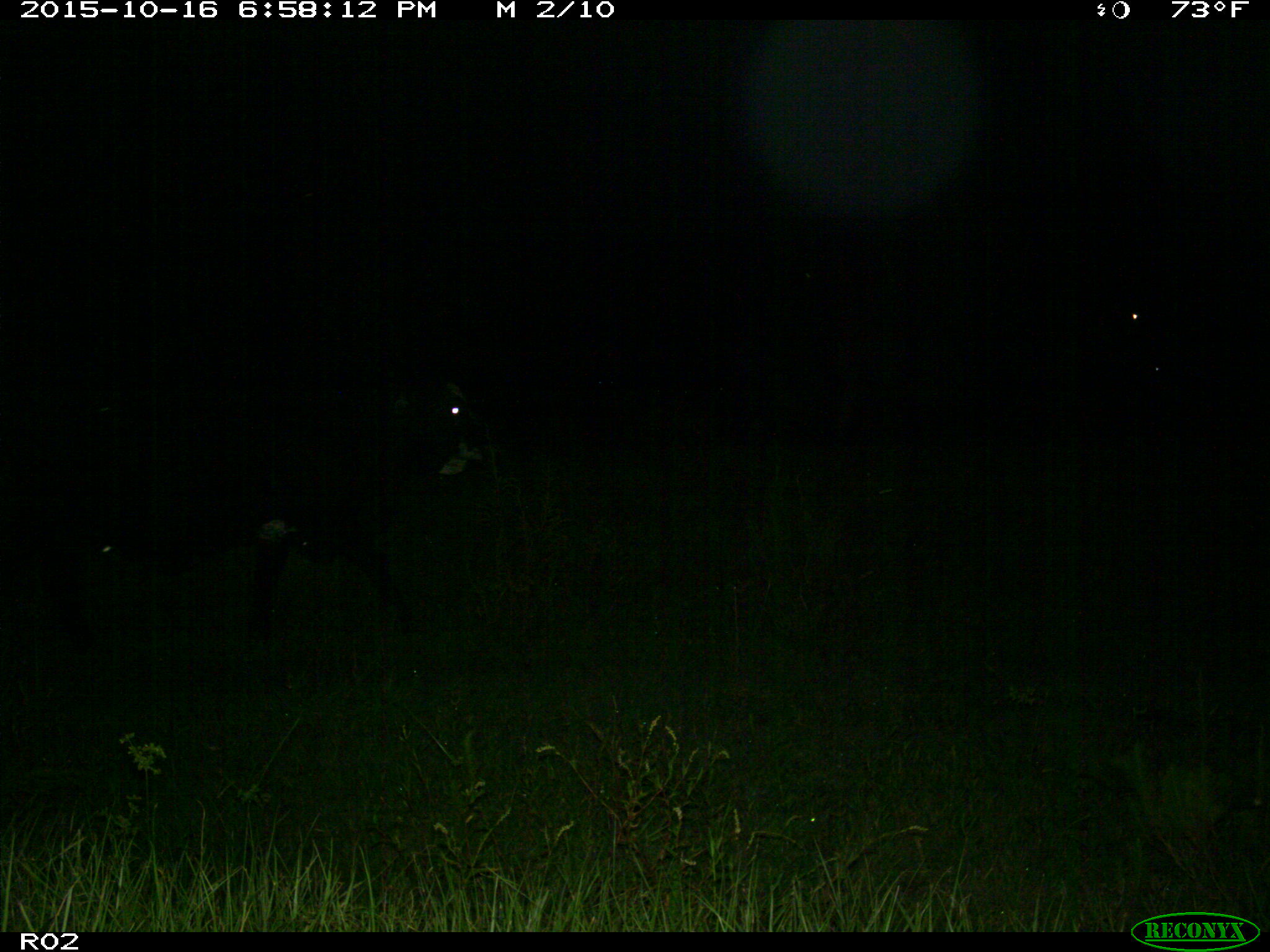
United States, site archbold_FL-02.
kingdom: Animalia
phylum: Chordata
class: Mammalia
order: Artiodactyla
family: Bovidae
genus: Bos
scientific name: Bos taurus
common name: domestic cow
Bos taurus (domestic cow).